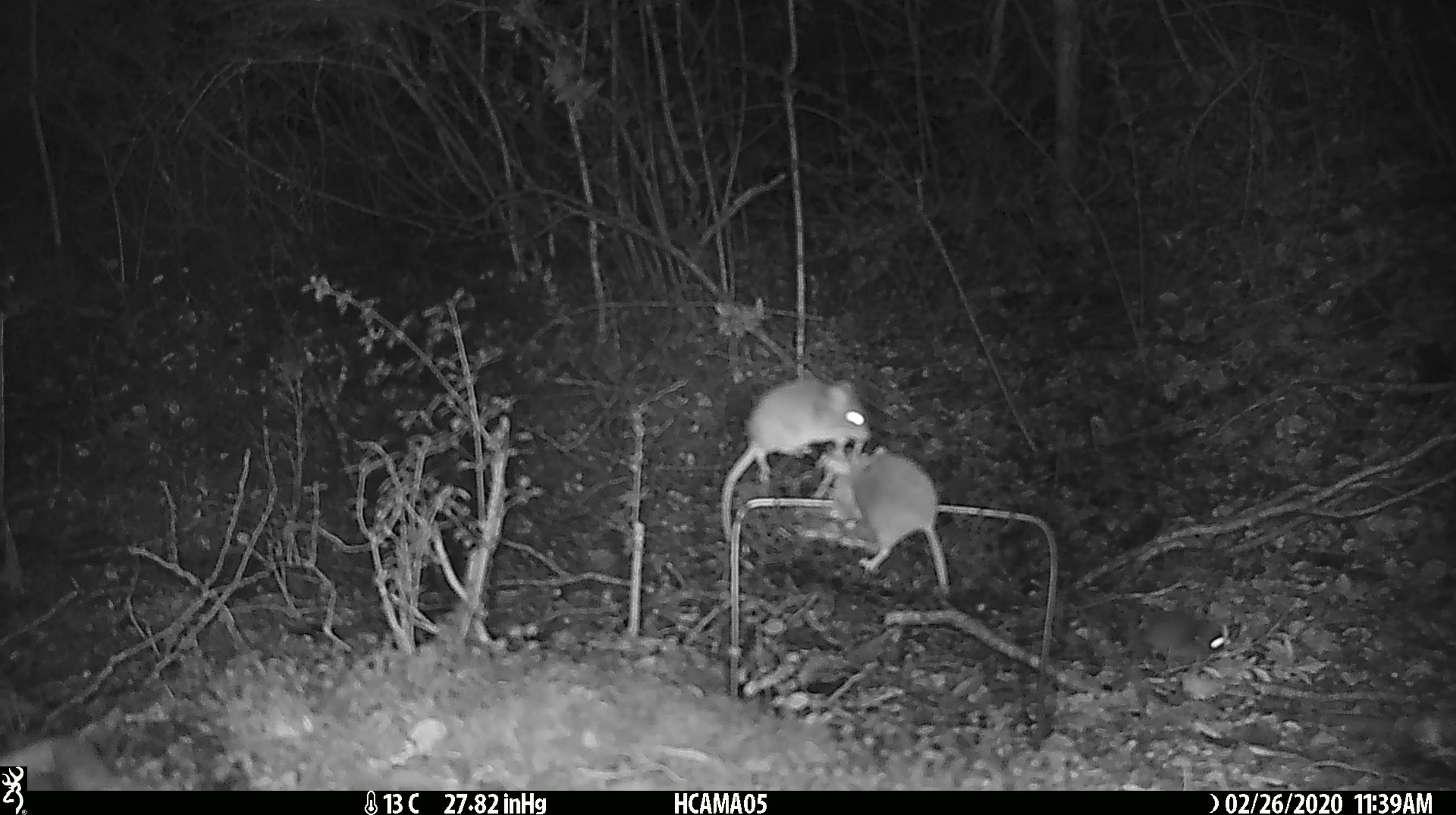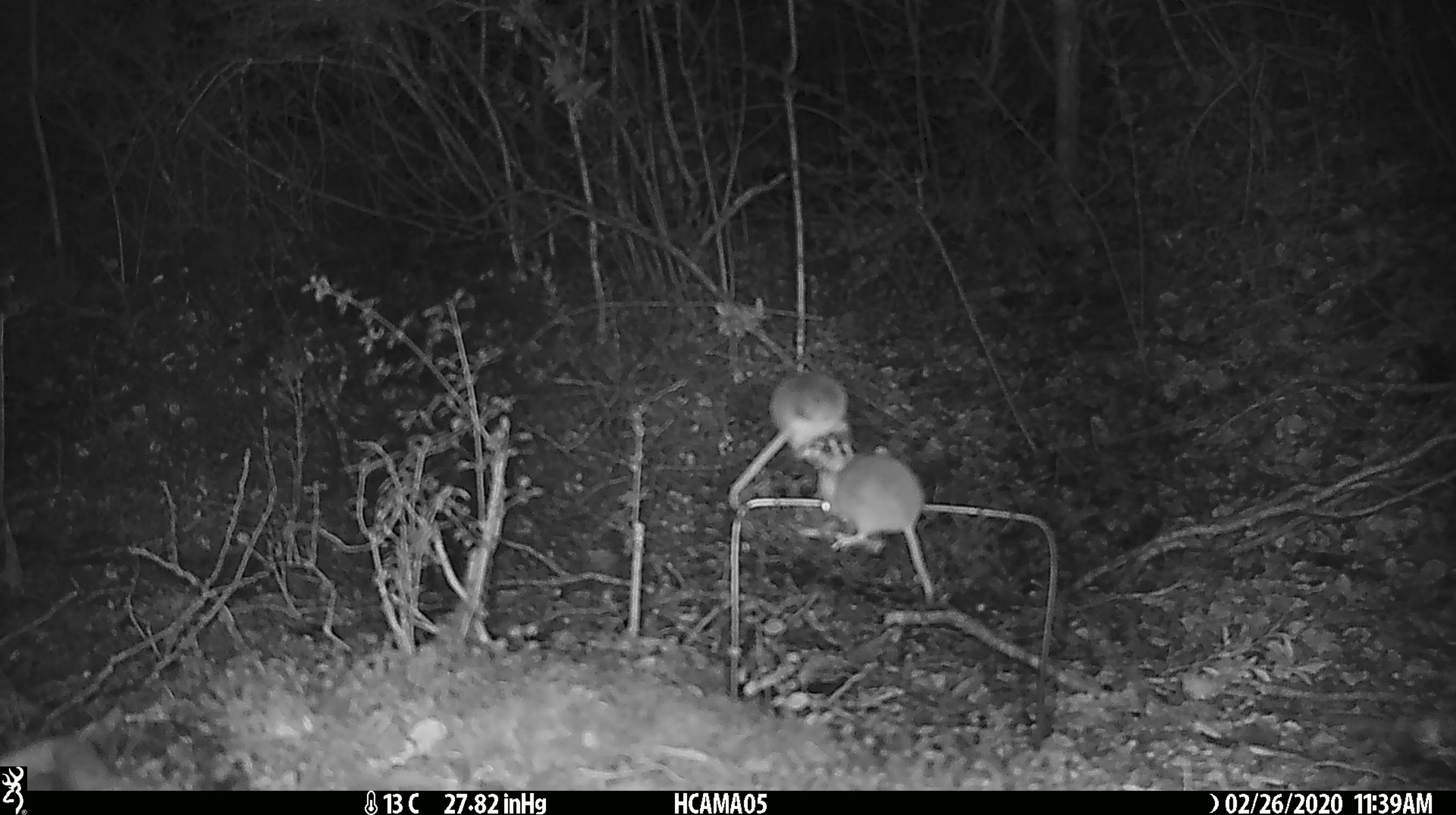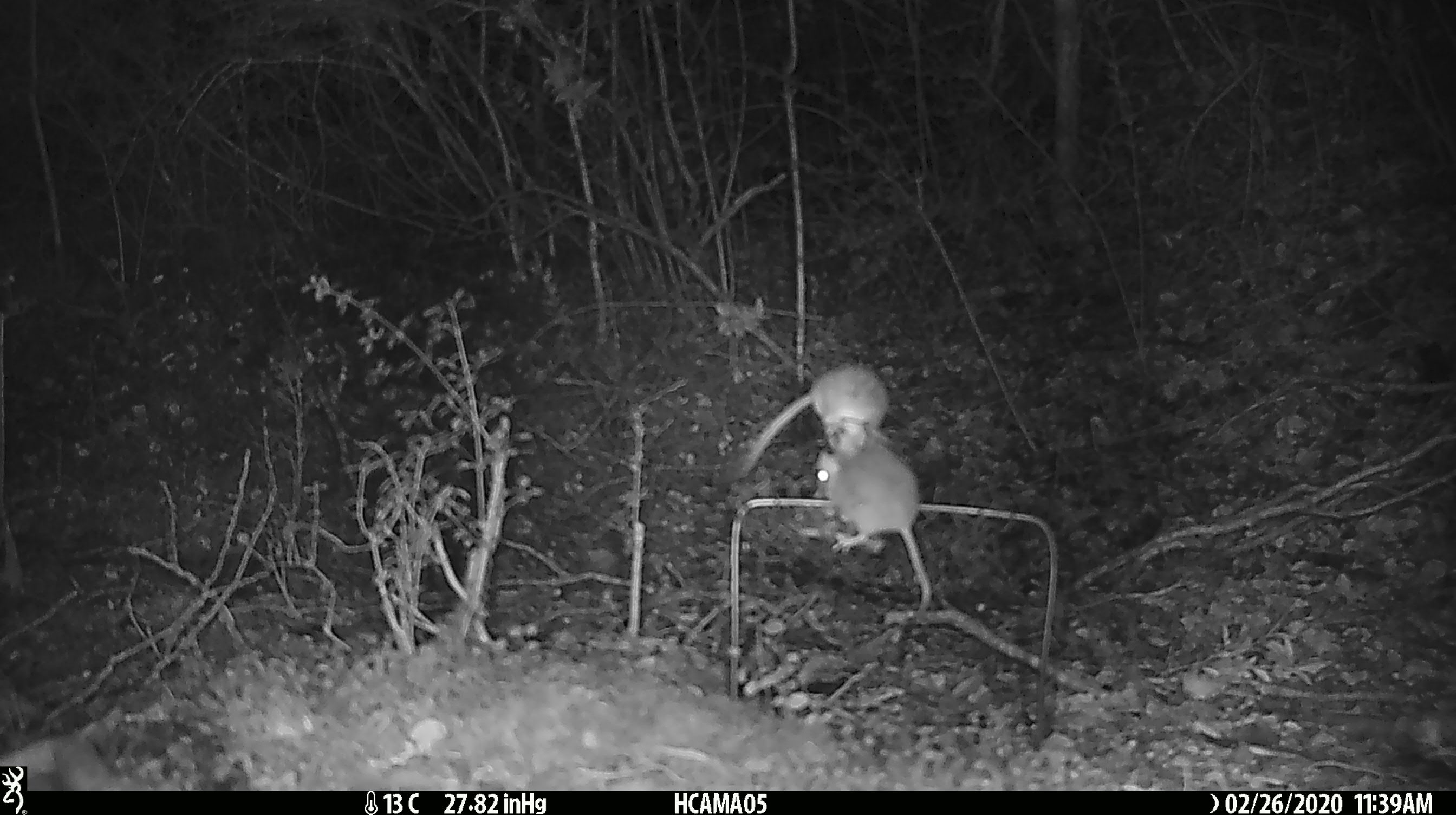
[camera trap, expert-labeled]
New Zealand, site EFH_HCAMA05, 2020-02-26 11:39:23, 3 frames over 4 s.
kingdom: Animalia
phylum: Chordata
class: Mammalia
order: Rodentia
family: Muridae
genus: Mus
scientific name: Mus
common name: mouse